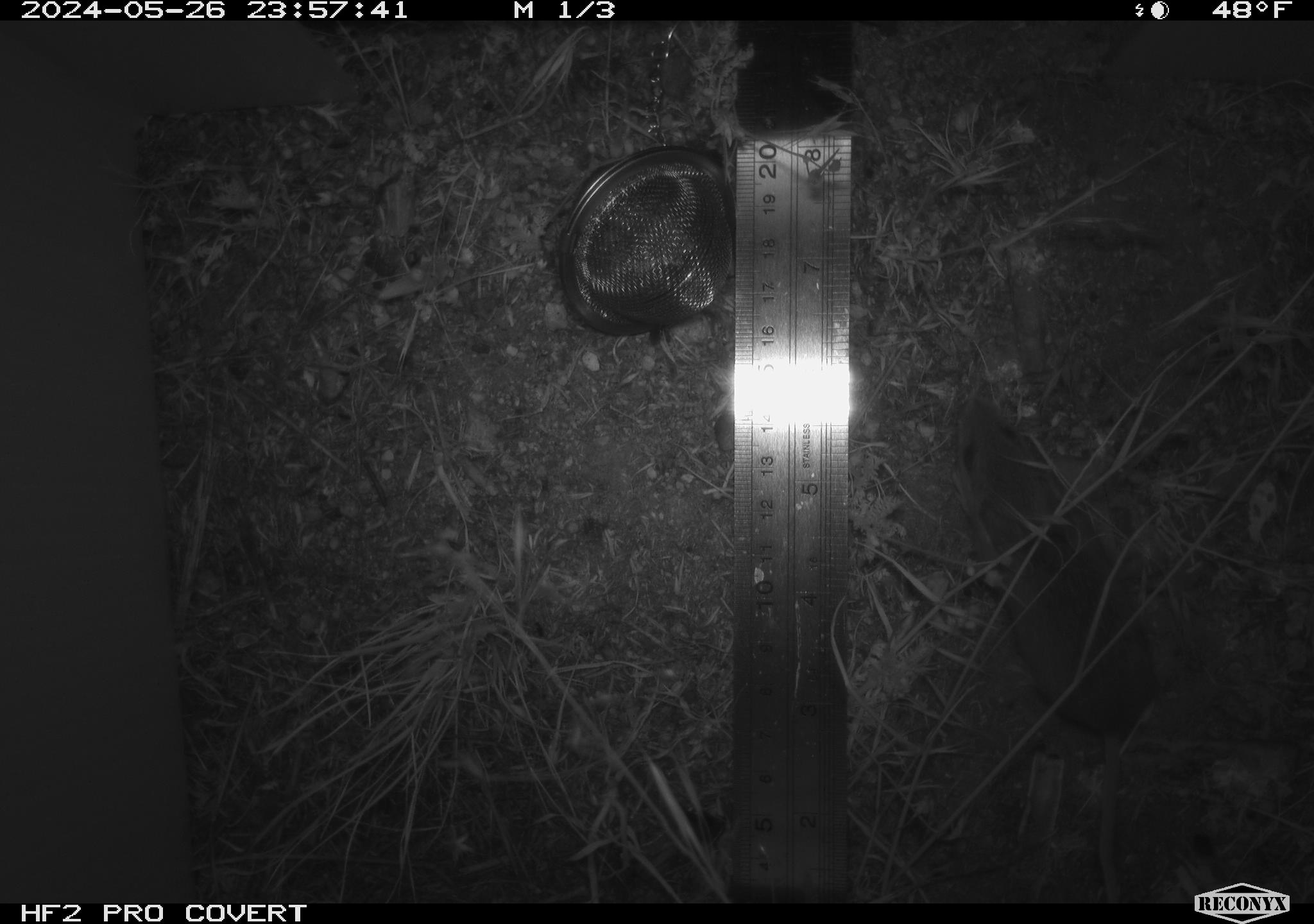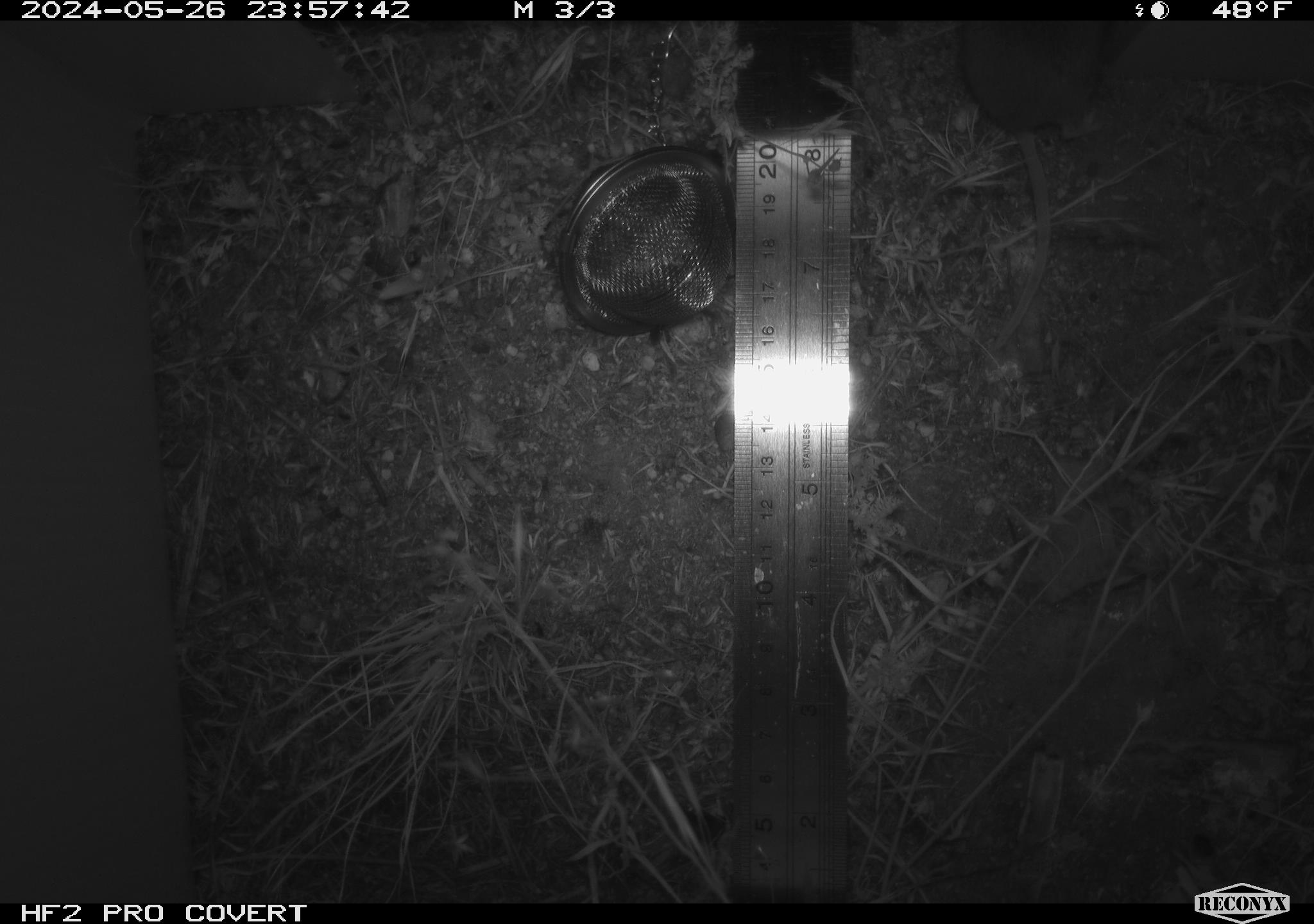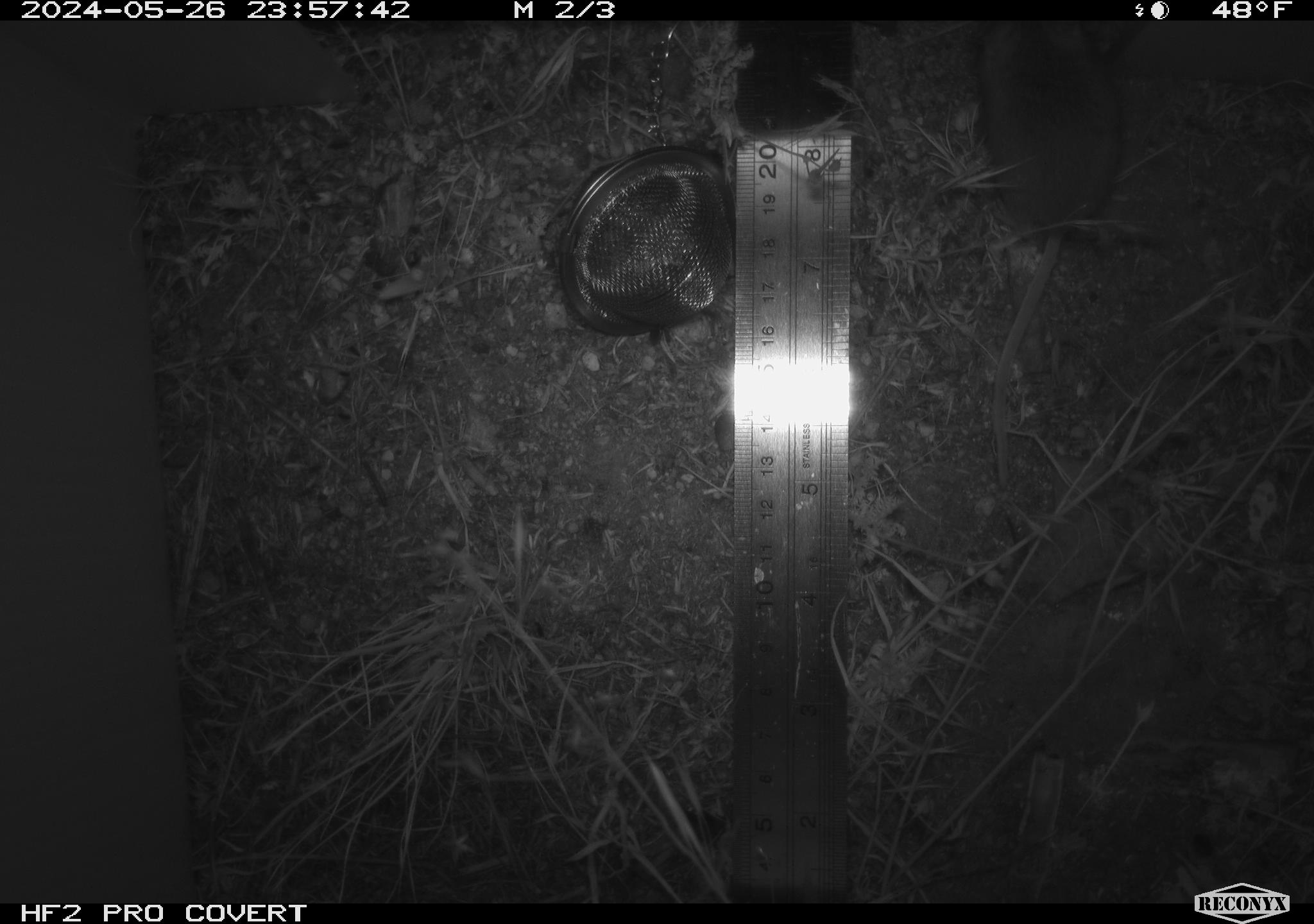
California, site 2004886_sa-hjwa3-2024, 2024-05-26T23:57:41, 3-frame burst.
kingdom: Animalia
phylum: Chordata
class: Mammalia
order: Rodentia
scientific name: Rodentia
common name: rodent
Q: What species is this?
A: Rodent (Rodentia).